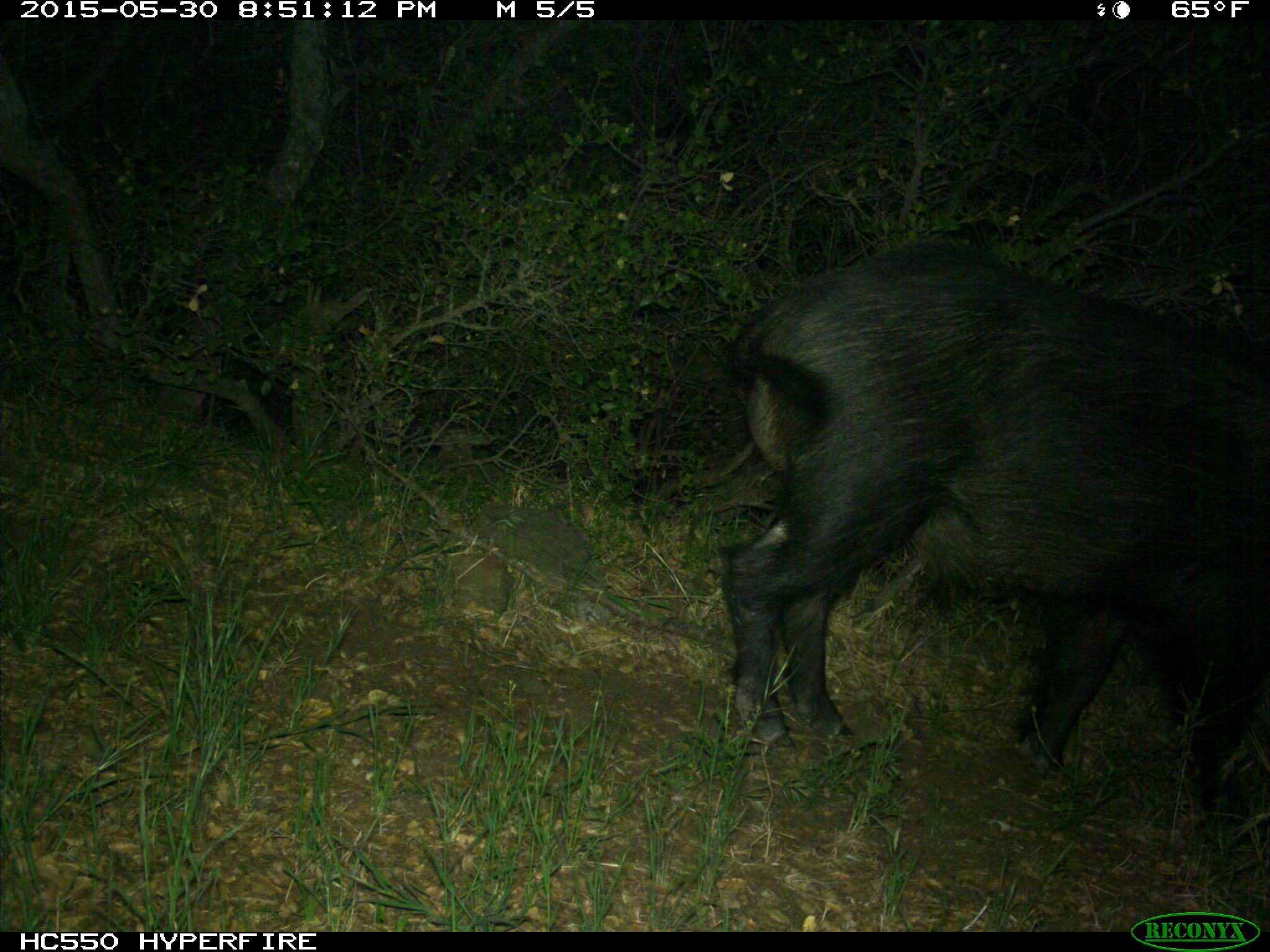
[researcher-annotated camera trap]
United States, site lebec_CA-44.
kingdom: Animalia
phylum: Chordata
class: Mammalia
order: Artiodactyla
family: Suidae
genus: Sus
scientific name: Sus scrofa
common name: wild boar